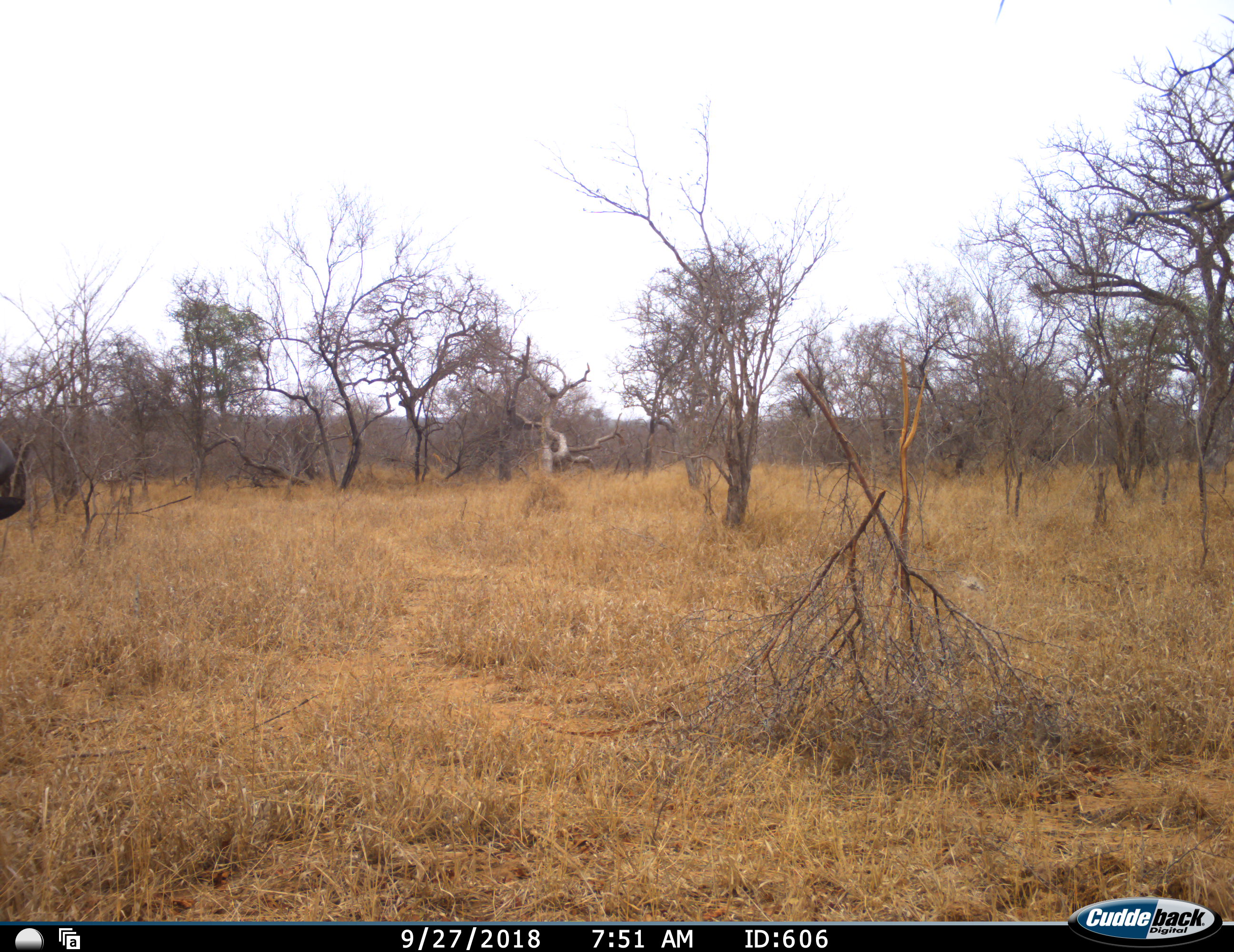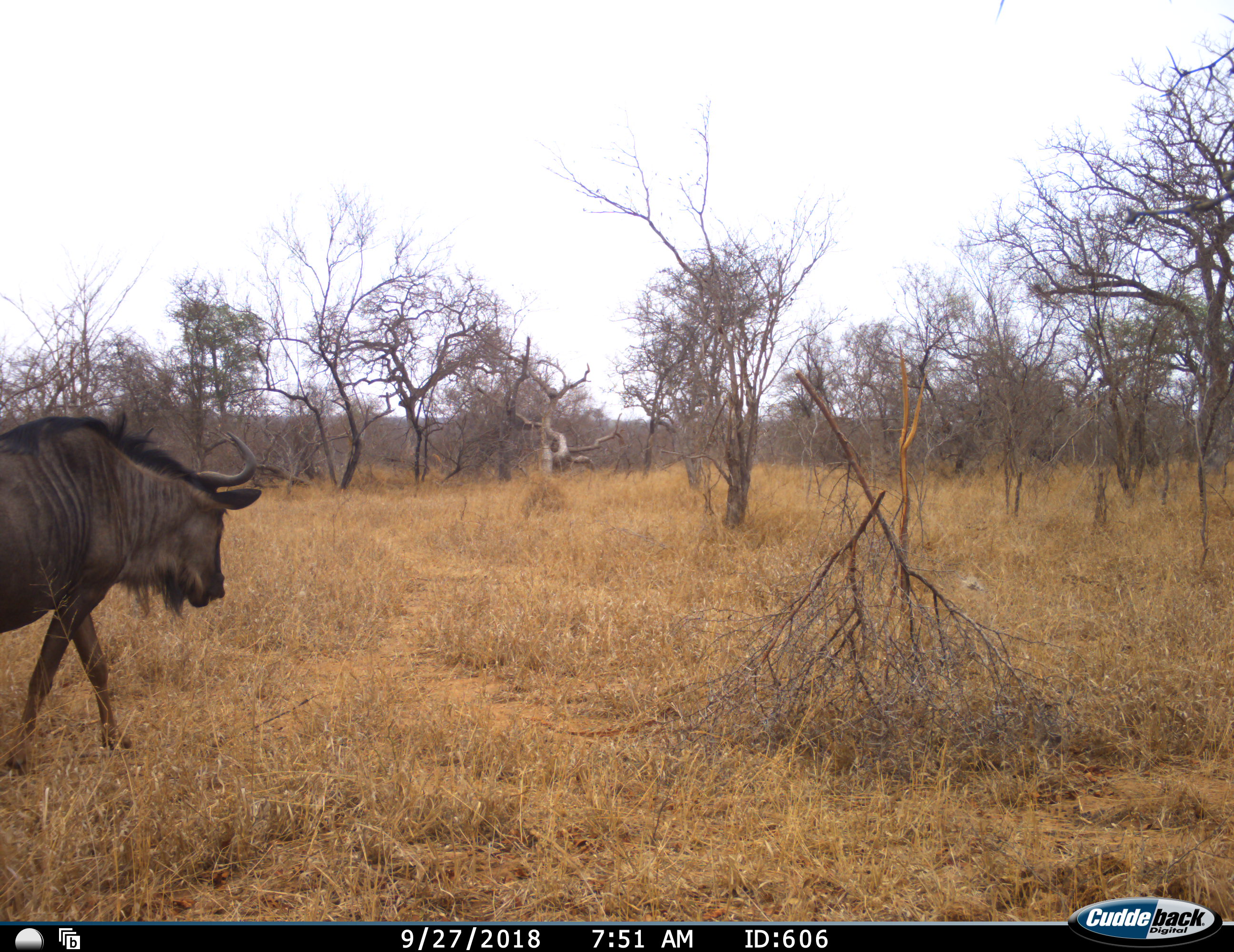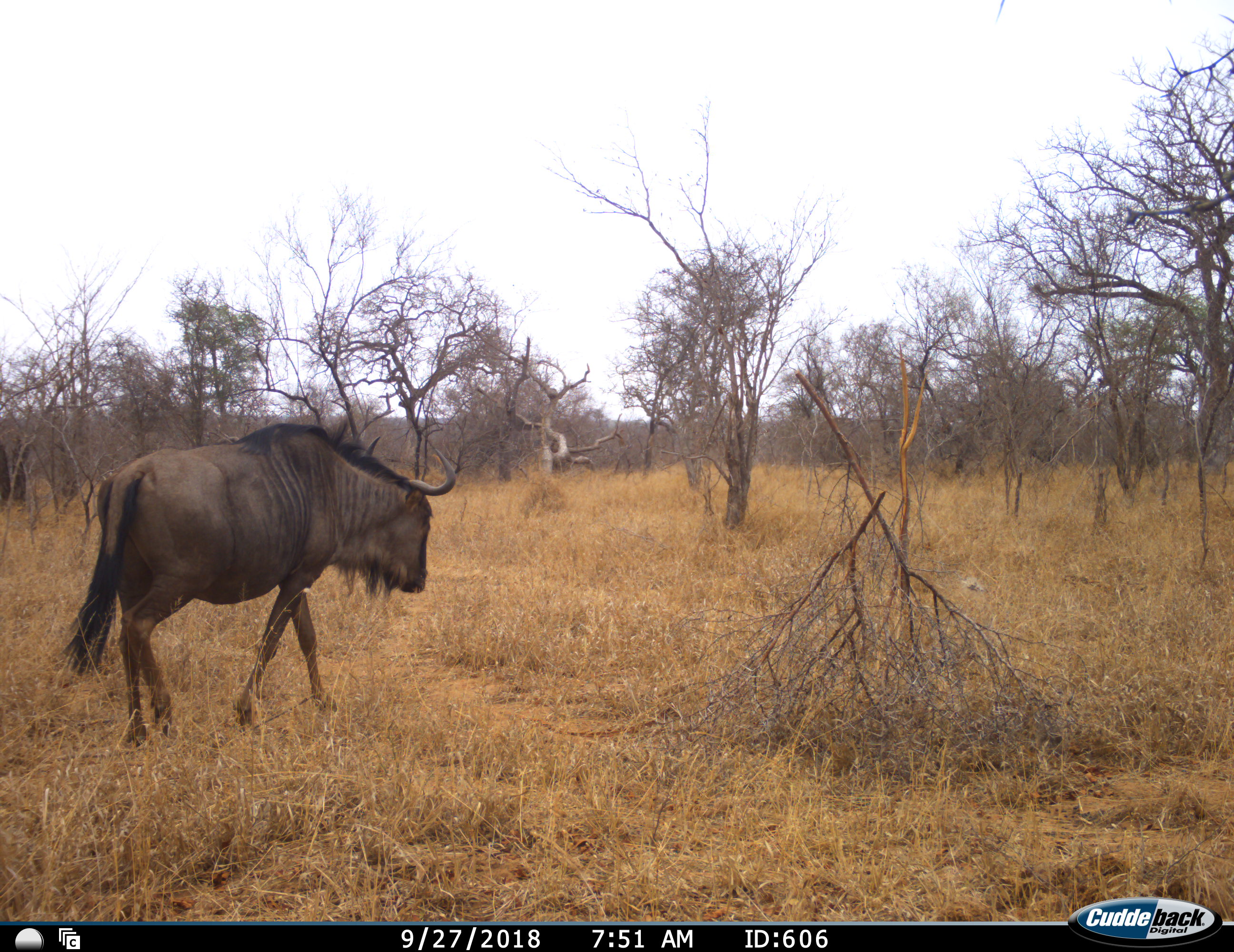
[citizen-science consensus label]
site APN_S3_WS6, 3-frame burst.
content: unidentified animal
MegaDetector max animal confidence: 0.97